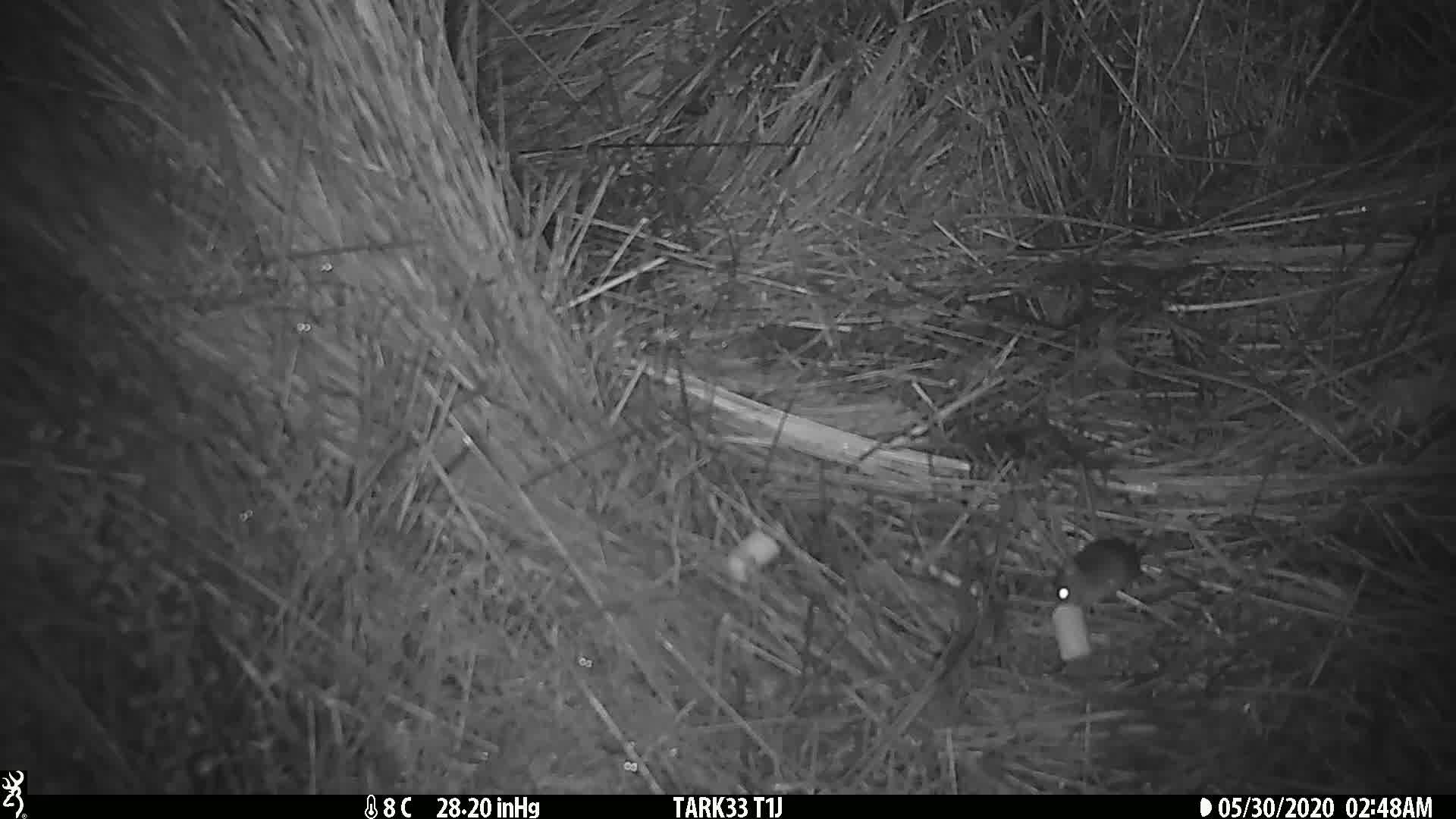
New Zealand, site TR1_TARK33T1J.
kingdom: Animalia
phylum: Chordata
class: Mammalia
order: Rodentia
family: Muridae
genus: Mus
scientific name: Mus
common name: mouse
Mouse (Mus).